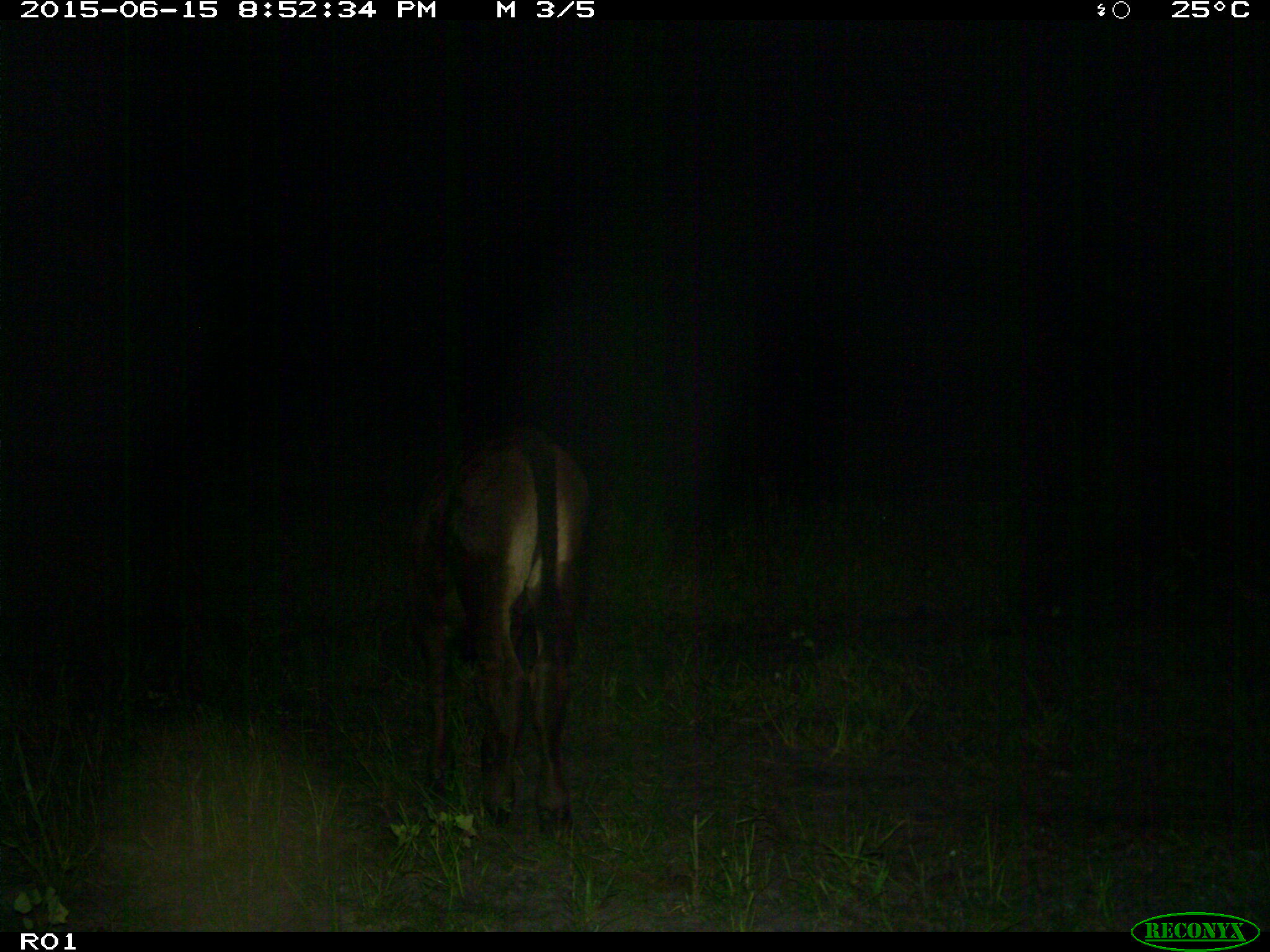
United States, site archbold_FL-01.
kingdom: Animalia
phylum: Chordata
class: Mammalia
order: Artiodactyla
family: Bovidae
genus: Bos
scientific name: Bos taurus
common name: domestic cow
Bos taurus (domestic cow).